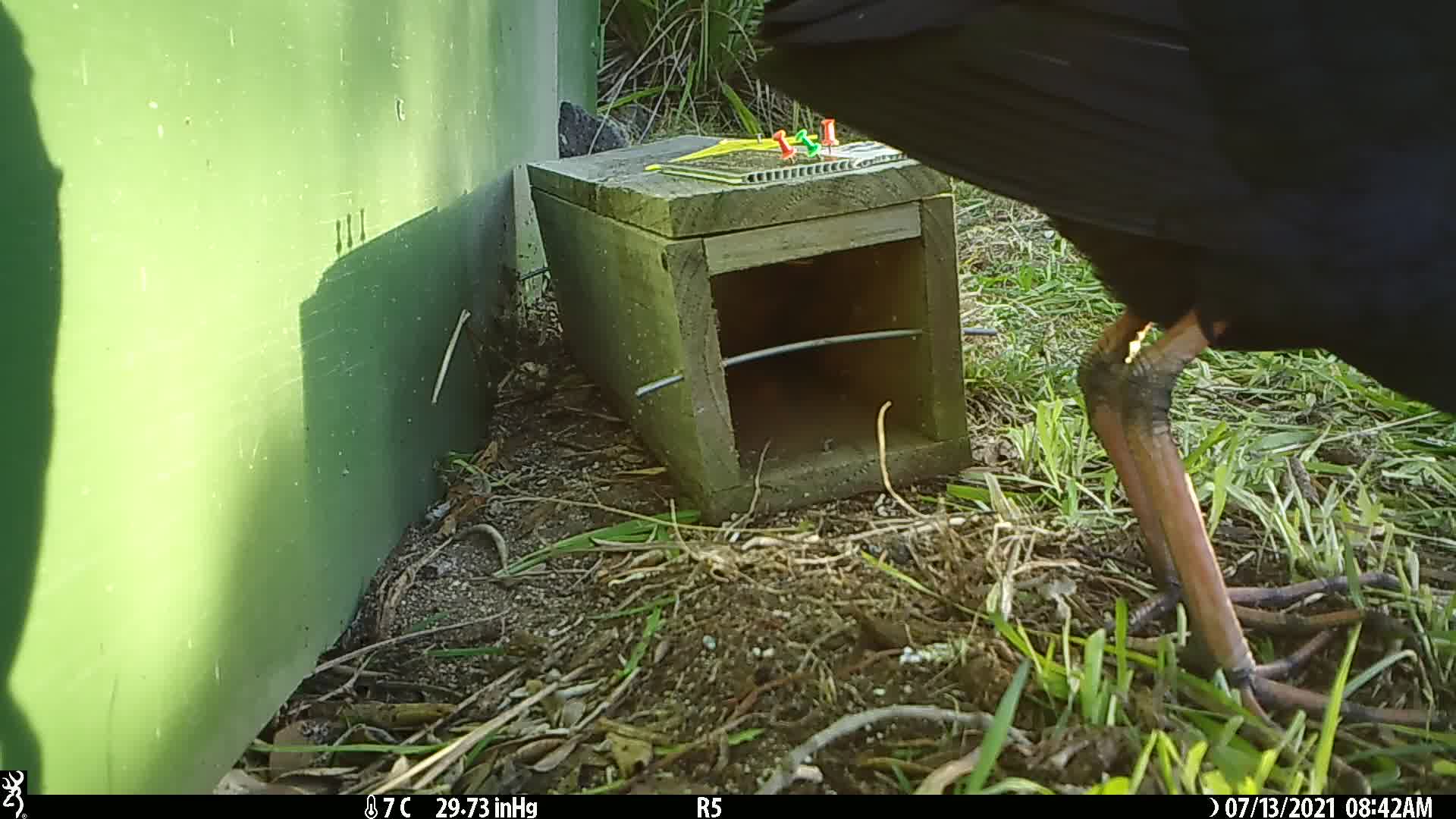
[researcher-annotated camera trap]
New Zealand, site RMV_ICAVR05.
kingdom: Animalia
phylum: Chordata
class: Aves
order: Gruiformes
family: Rallidae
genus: Porphyrio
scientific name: Porphyrio melanotus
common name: australasian swamphen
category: pukeko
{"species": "pukeko (australasian swamphen) (Porphyrio melanotus)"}